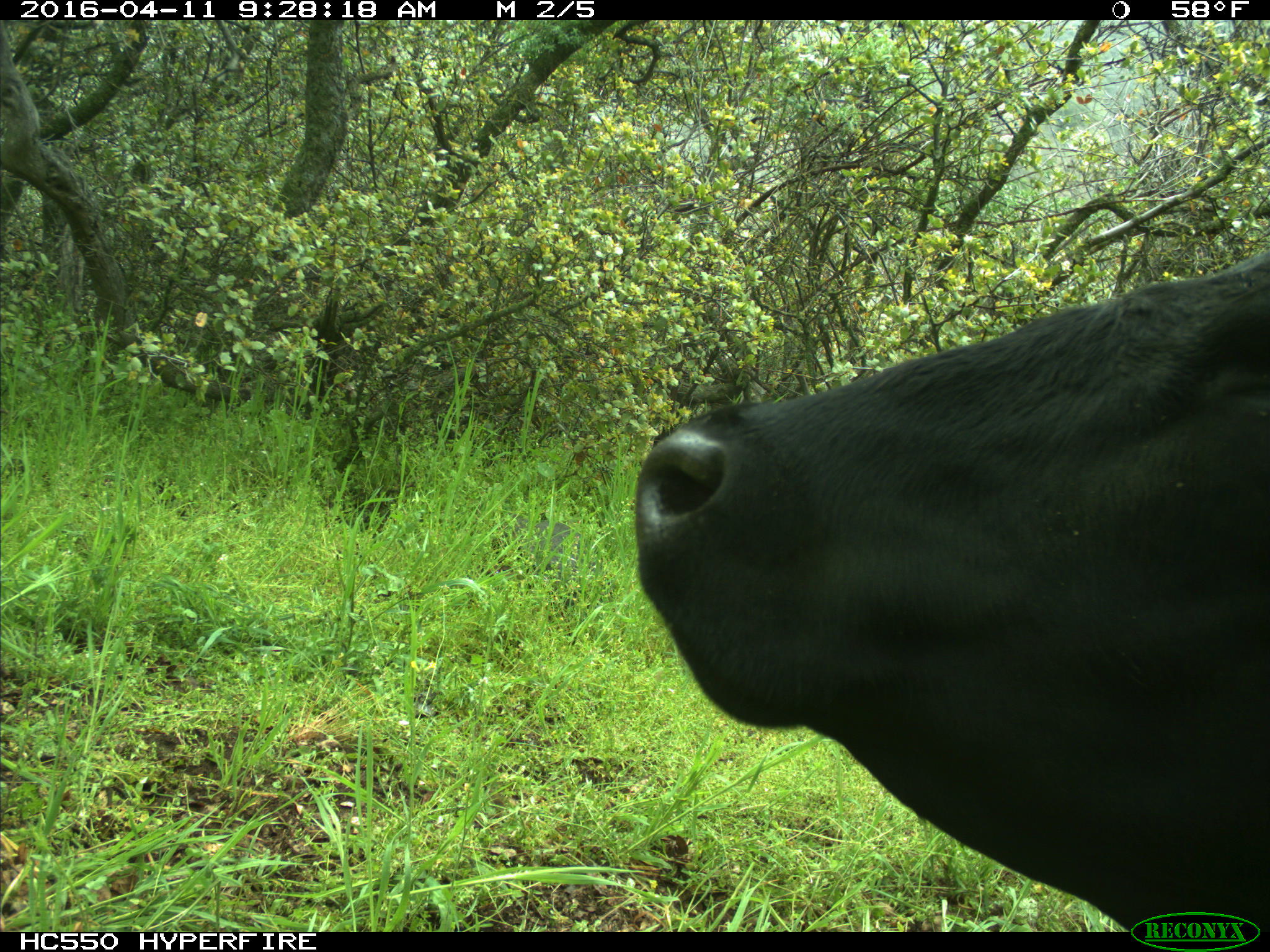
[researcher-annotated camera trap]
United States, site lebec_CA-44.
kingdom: Animalia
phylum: Chordata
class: Mammalia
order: Artiodactyla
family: Bovidae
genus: Bos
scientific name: Bos taurus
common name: domestic cow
Bos taurus (domestic cow).